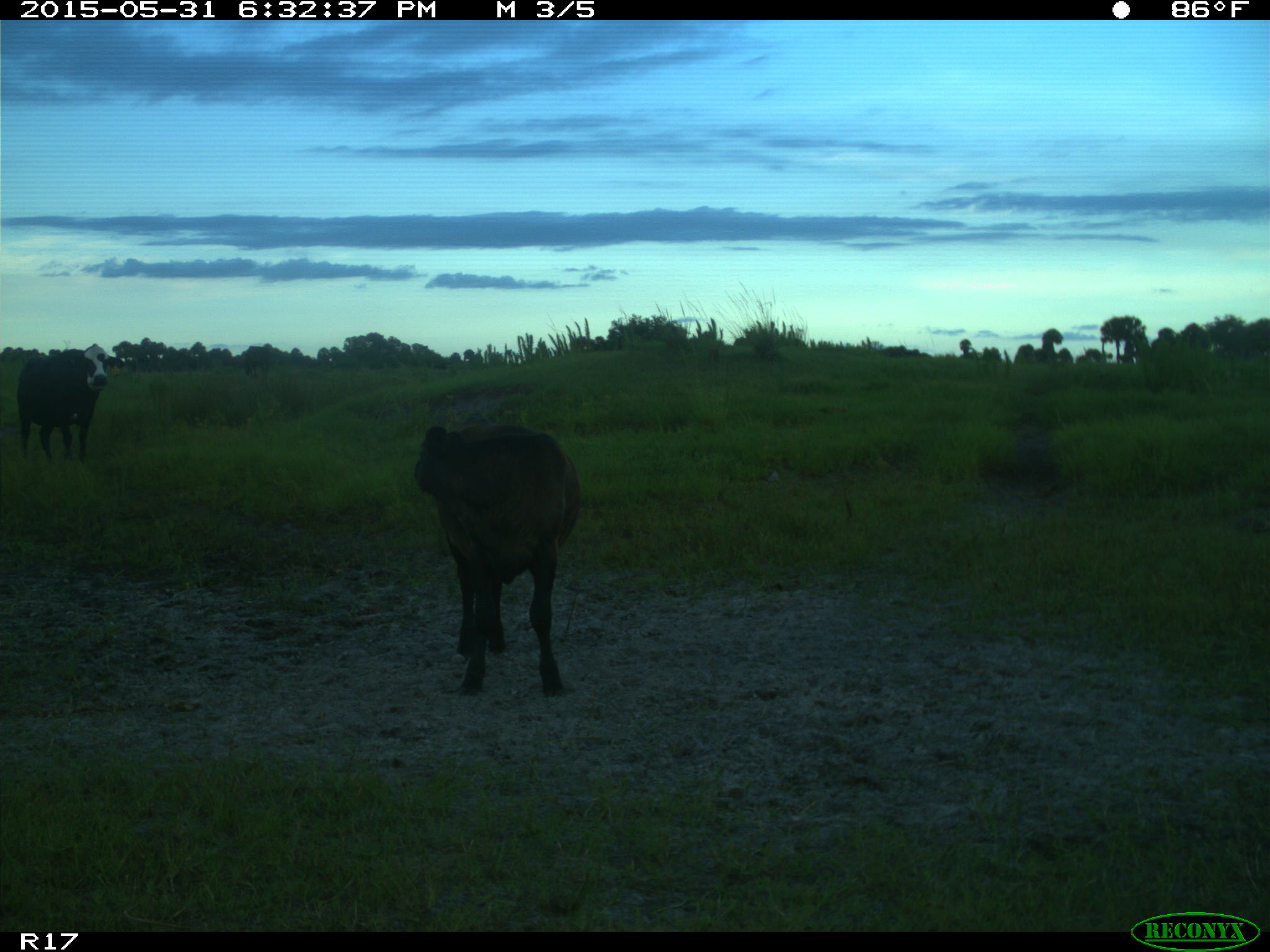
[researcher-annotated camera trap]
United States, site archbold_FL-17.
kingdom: Animalia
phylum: Chordata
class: Mammalia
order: Artiodactyla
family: Bovidae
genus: Bos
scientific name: Bos taurus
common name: domestic cow